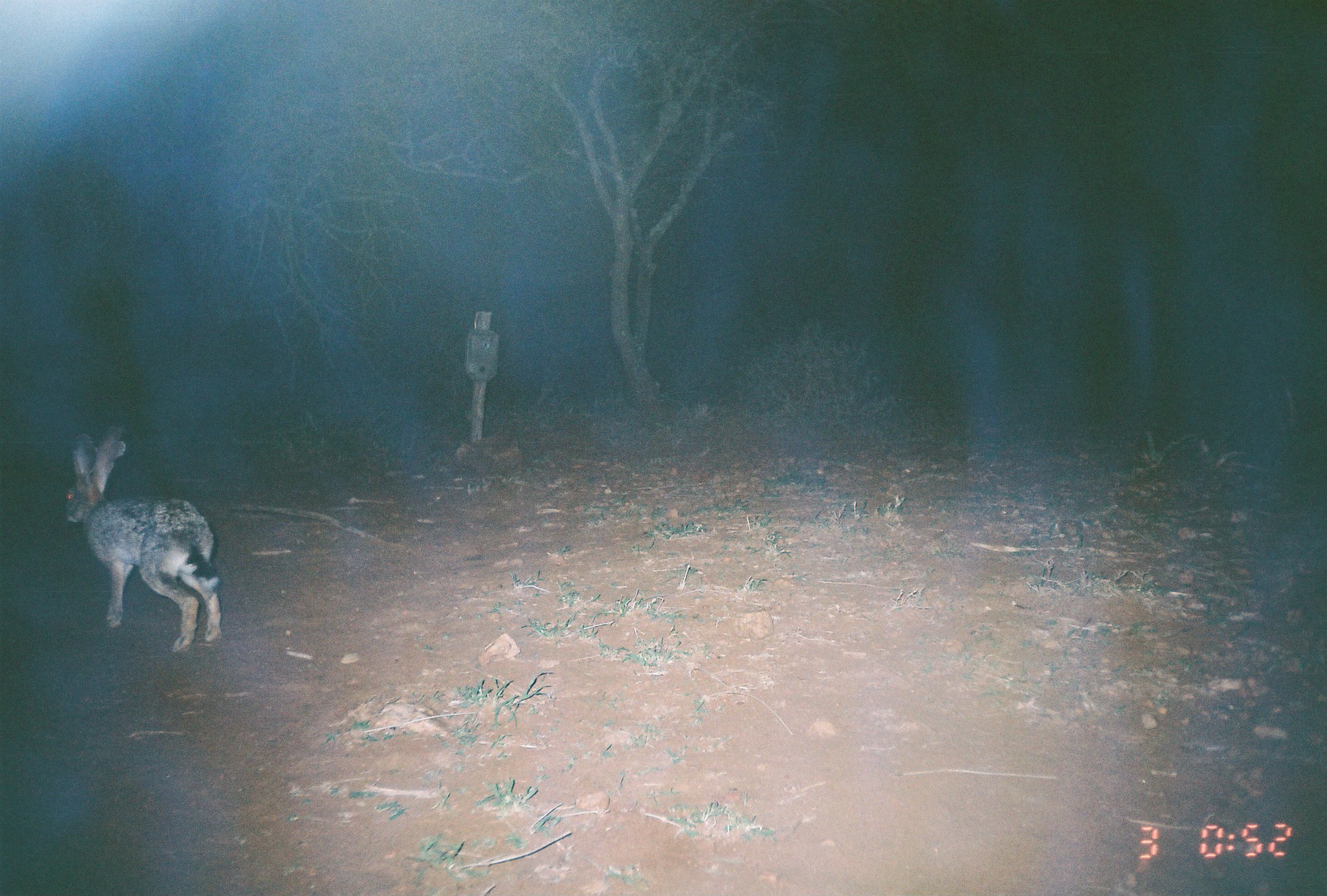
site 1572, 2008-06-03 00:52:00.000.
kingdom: Animalia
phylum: Chordata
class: Mammalia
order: Lagomorpha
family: Leporidae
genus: Lepus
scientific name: Lepus saxatilis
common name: scrub hare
Lepus saxatilis (scrub hare), count 1.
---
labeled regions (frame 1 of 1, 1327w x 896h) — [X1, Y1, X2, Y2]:
lepus saxatilis: [62, 423, 221, 653]